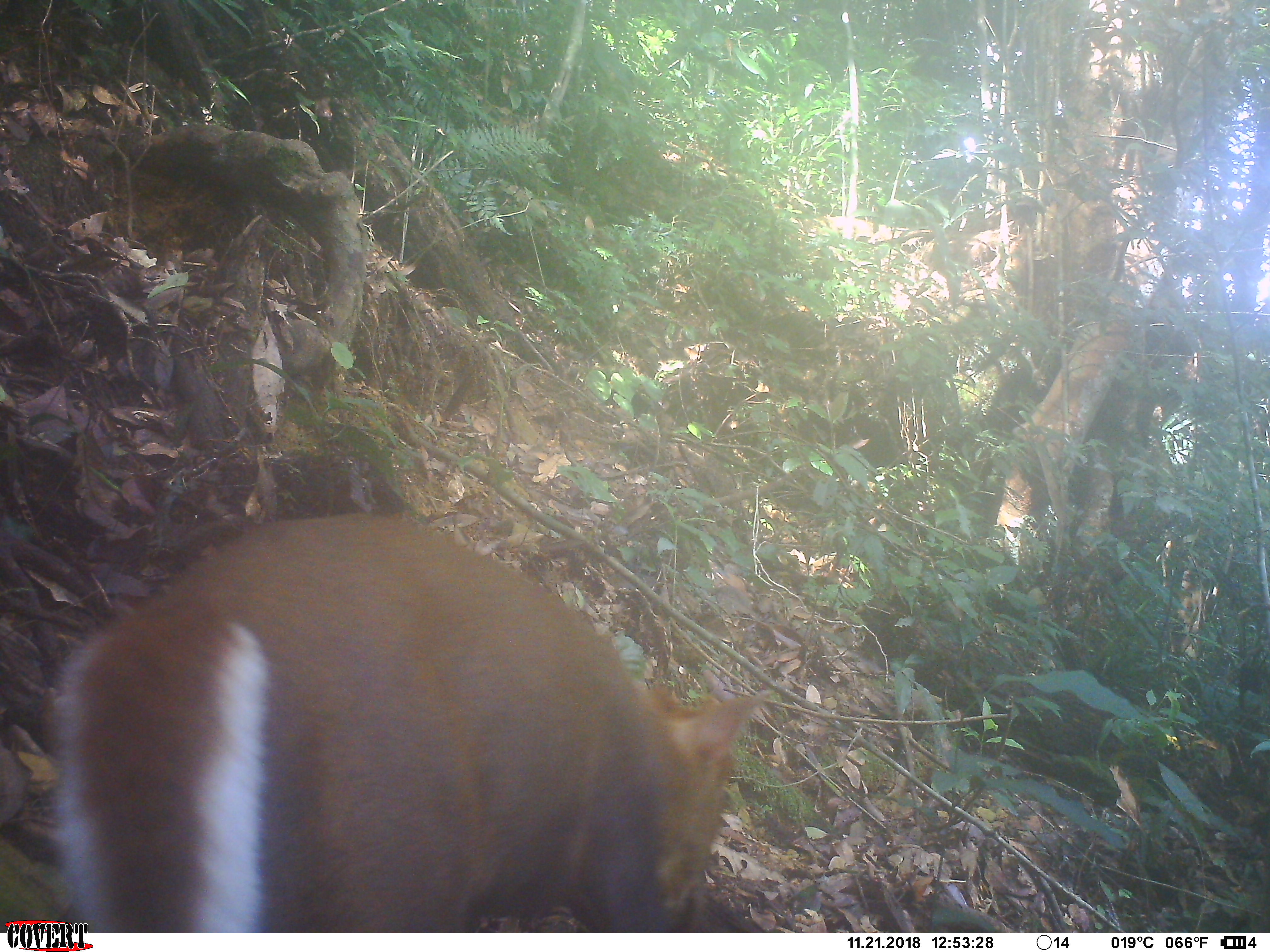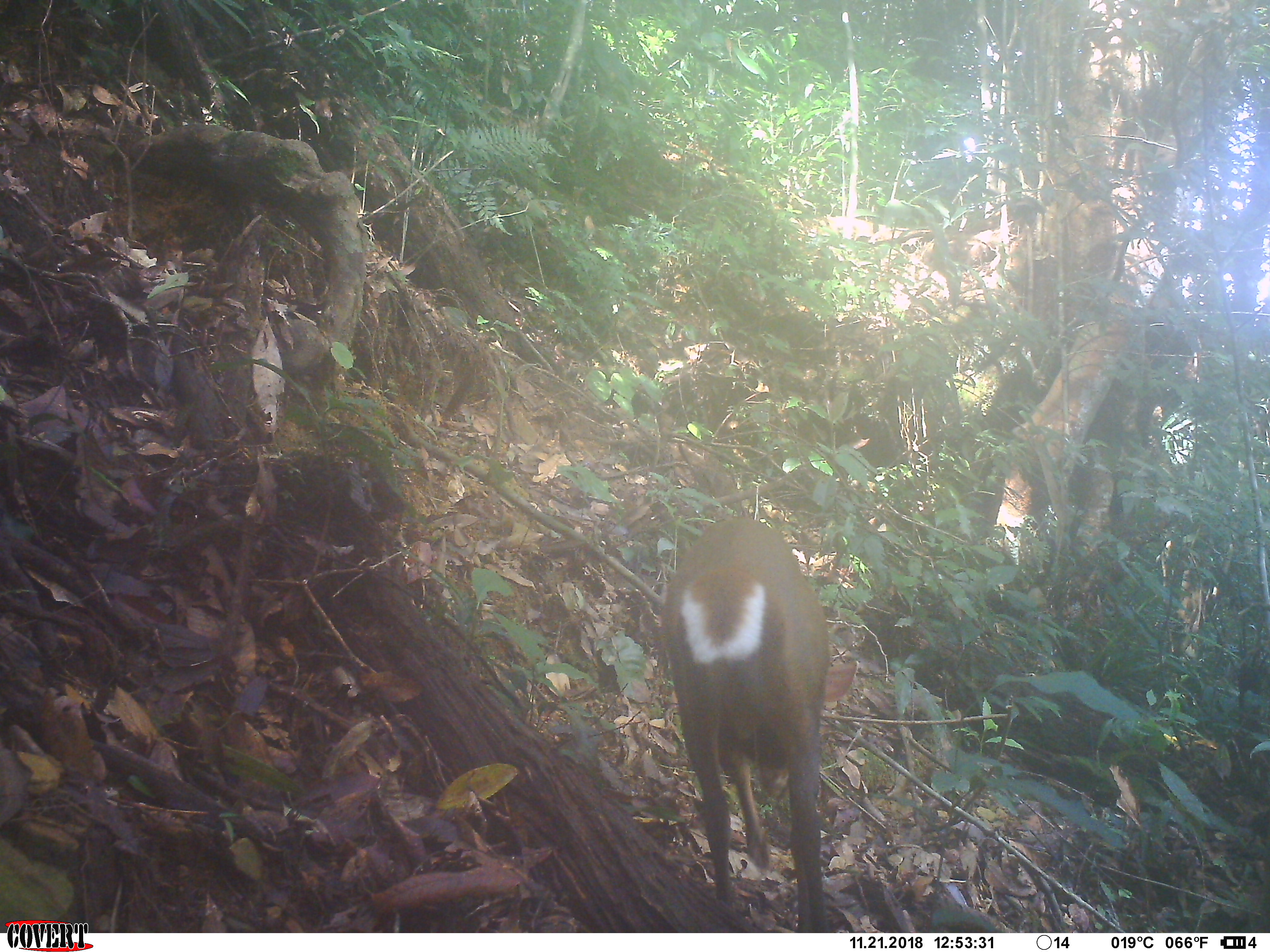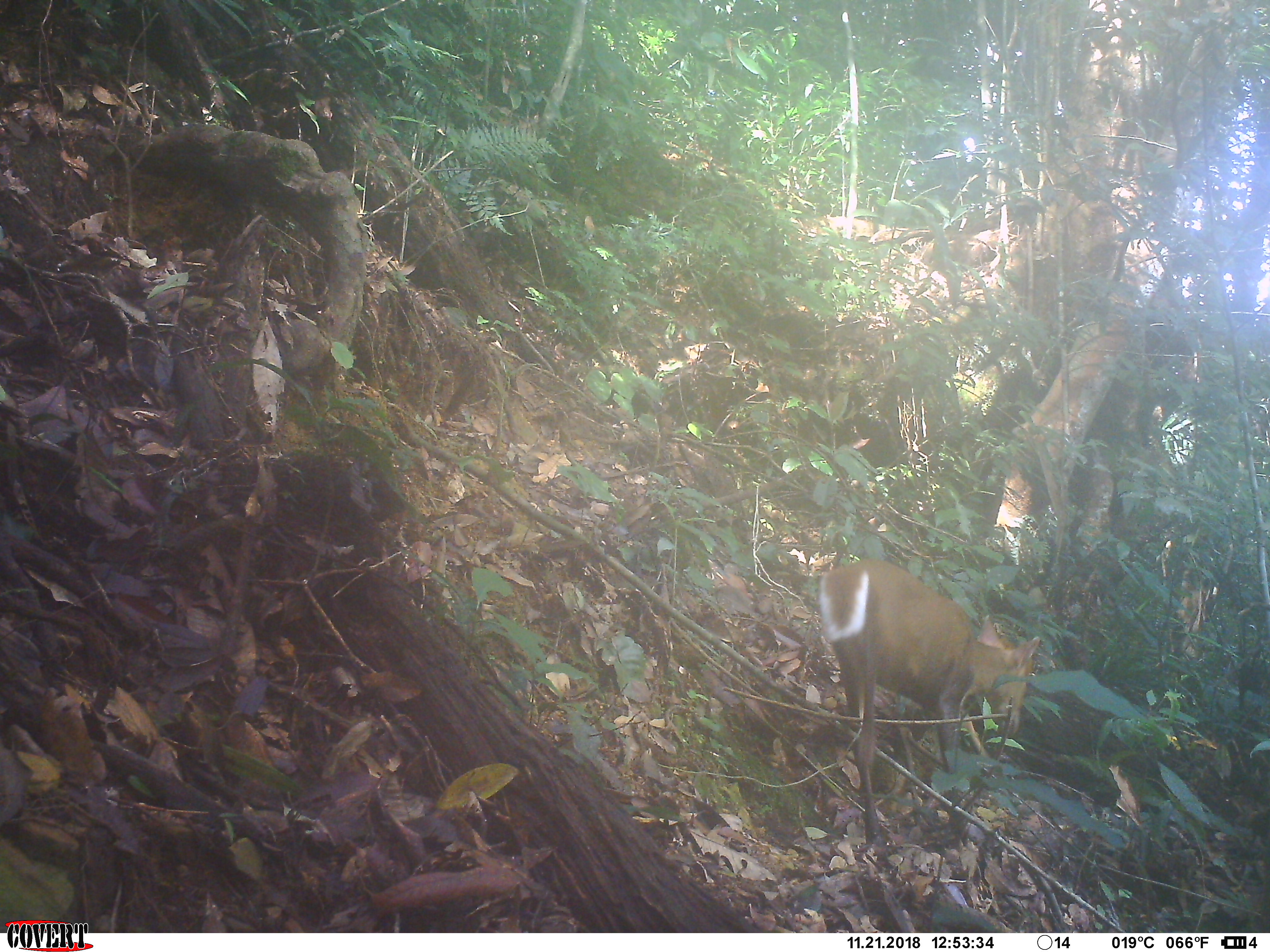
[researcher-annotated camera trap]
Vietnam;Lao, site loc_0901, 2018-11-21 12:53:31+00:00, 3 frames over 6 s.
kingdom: Animalia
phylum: Chordata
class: Mammalia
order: Artiodactyla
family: Cervidae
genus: Muntiacus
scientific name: Muntiacus rooseveltorum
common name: roosevelt's muntjac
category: roosevelts muntjac group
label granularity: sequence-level